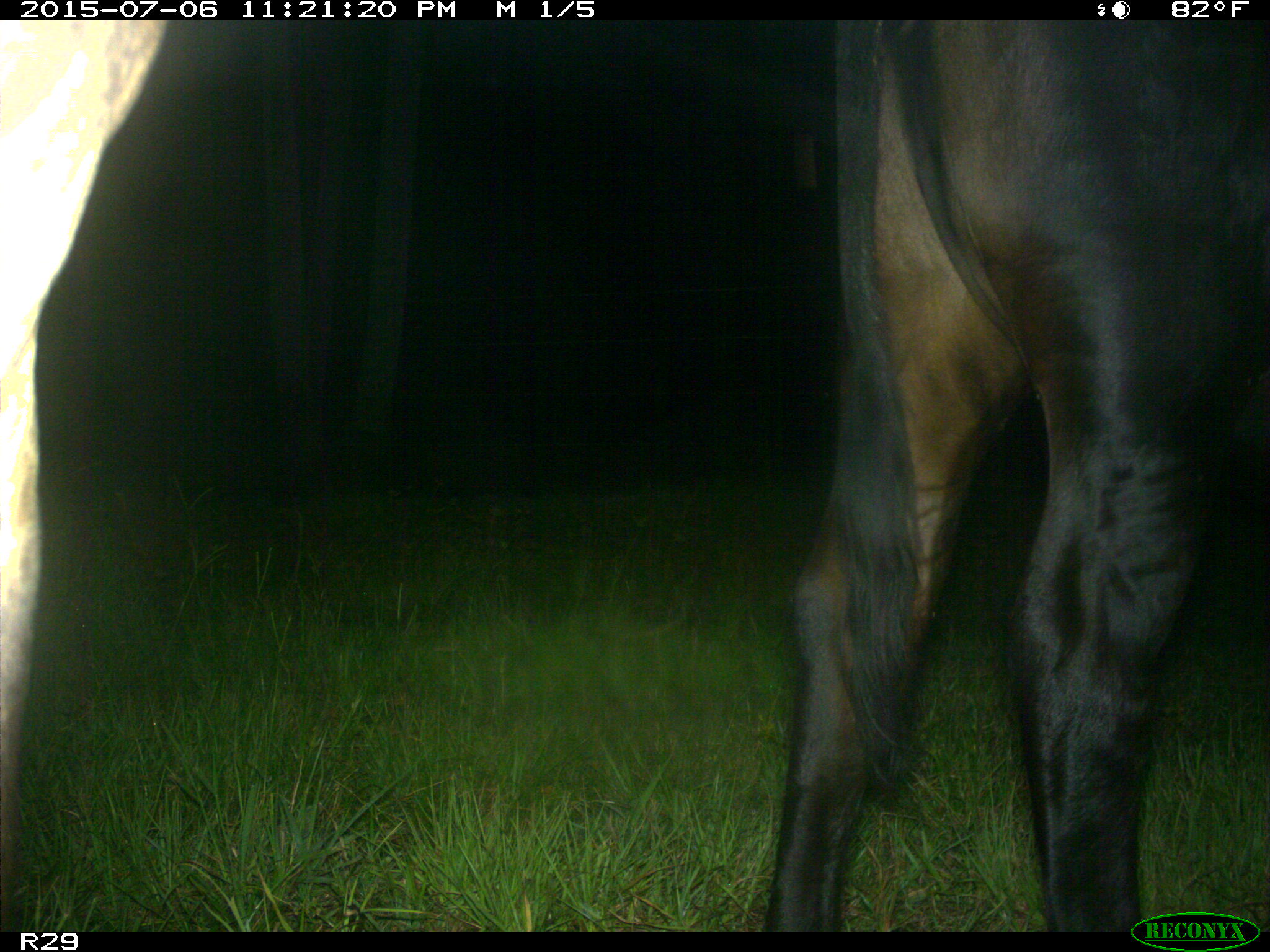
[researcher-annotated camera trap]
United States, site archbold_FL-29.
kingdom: Animalia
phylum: Chordata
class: Mammalia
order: Artiodactyla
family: Bovidae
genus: Bos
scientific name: Bos taurus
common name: domestic cow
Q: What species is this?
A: Bos taurus (domestic cow).